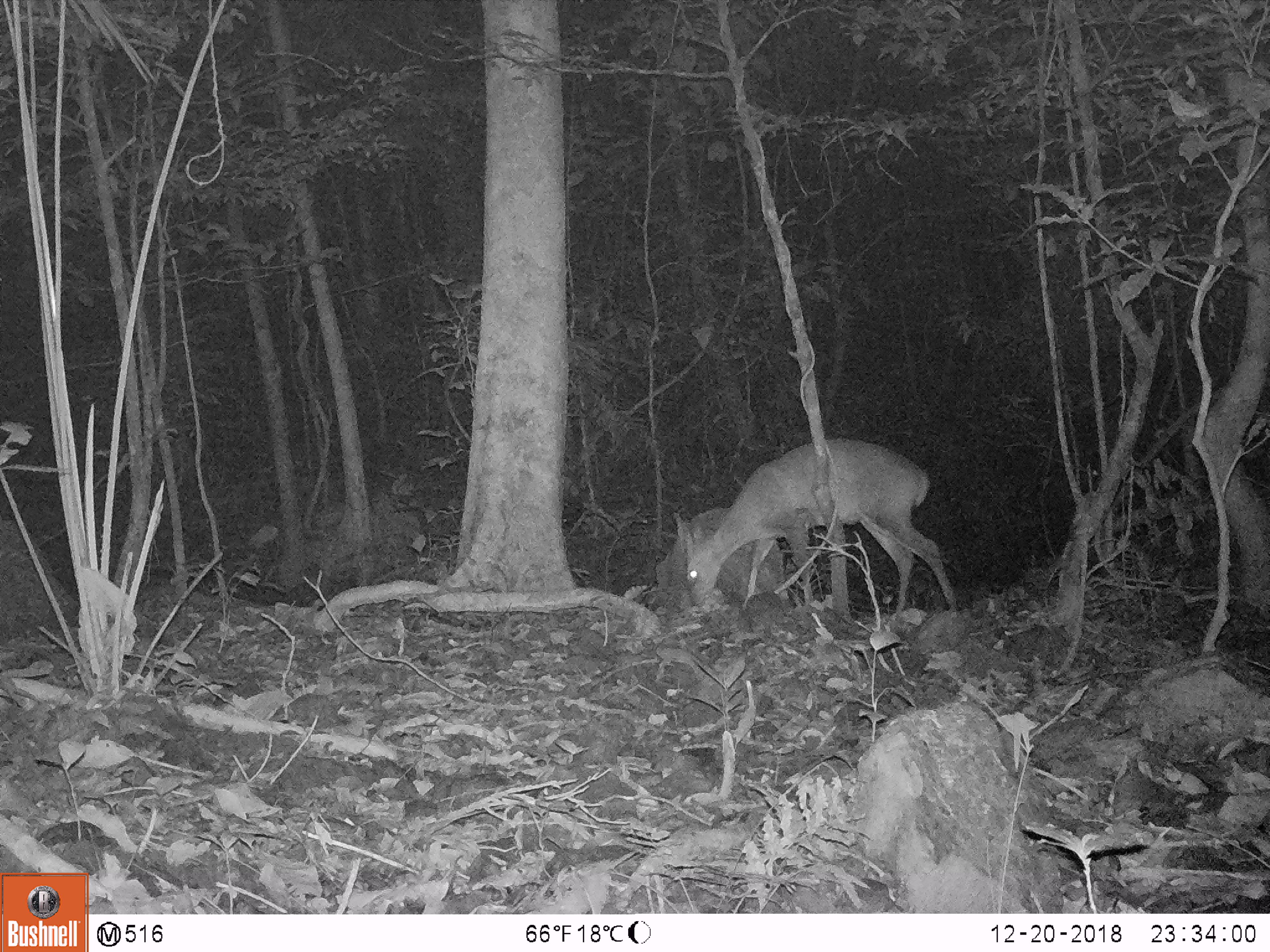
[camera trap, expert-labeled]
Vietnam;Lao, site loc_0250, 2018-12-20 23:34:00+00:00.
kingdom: Animalia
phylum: Chordata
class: Mammalia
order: Artiodactyla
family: Cervidae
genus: Muntiacus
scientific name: Muntiacus vuquangensis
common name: large-antlered muntjac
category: large antlered muntjac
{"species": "large antlered muntjac (large-antlered muntjac) (Muntiacus vuquangensis)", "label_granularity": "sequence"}